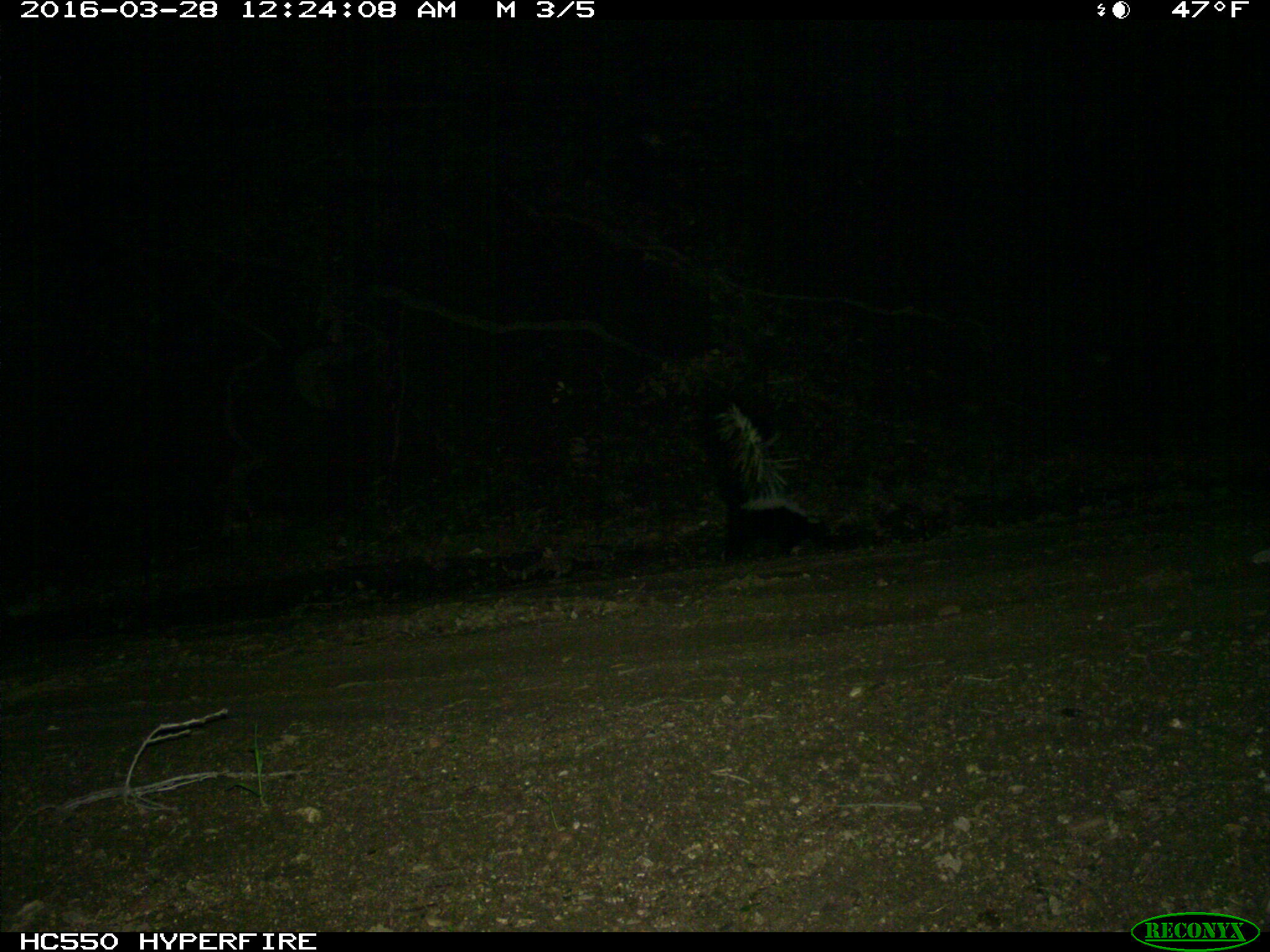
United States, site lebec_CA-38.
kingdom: Animalia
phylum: Chordata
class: Mammalia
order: Carnivora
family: Mephitidae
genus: Mephitis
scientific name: Mephitis mephitis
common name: striped skunk